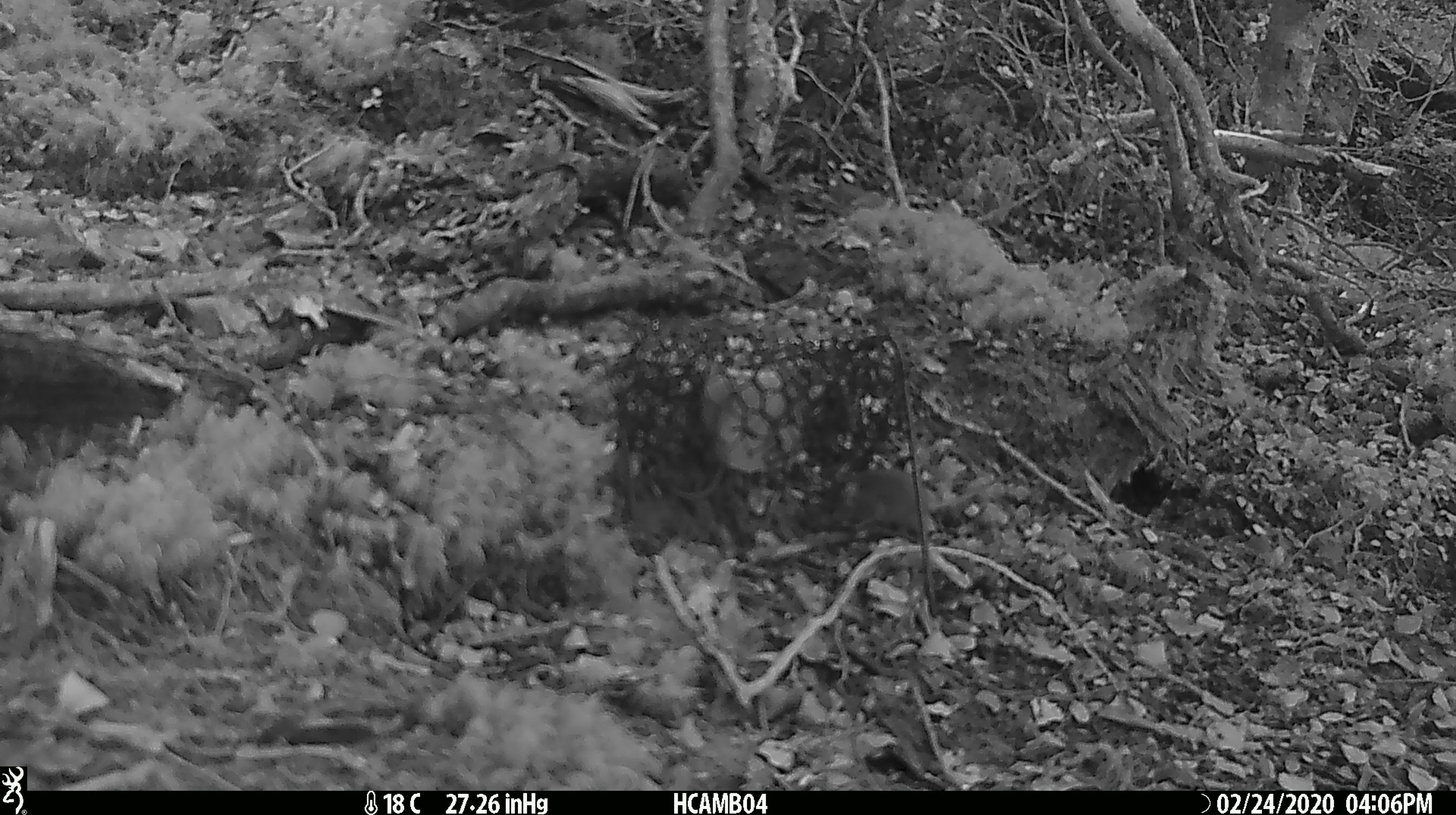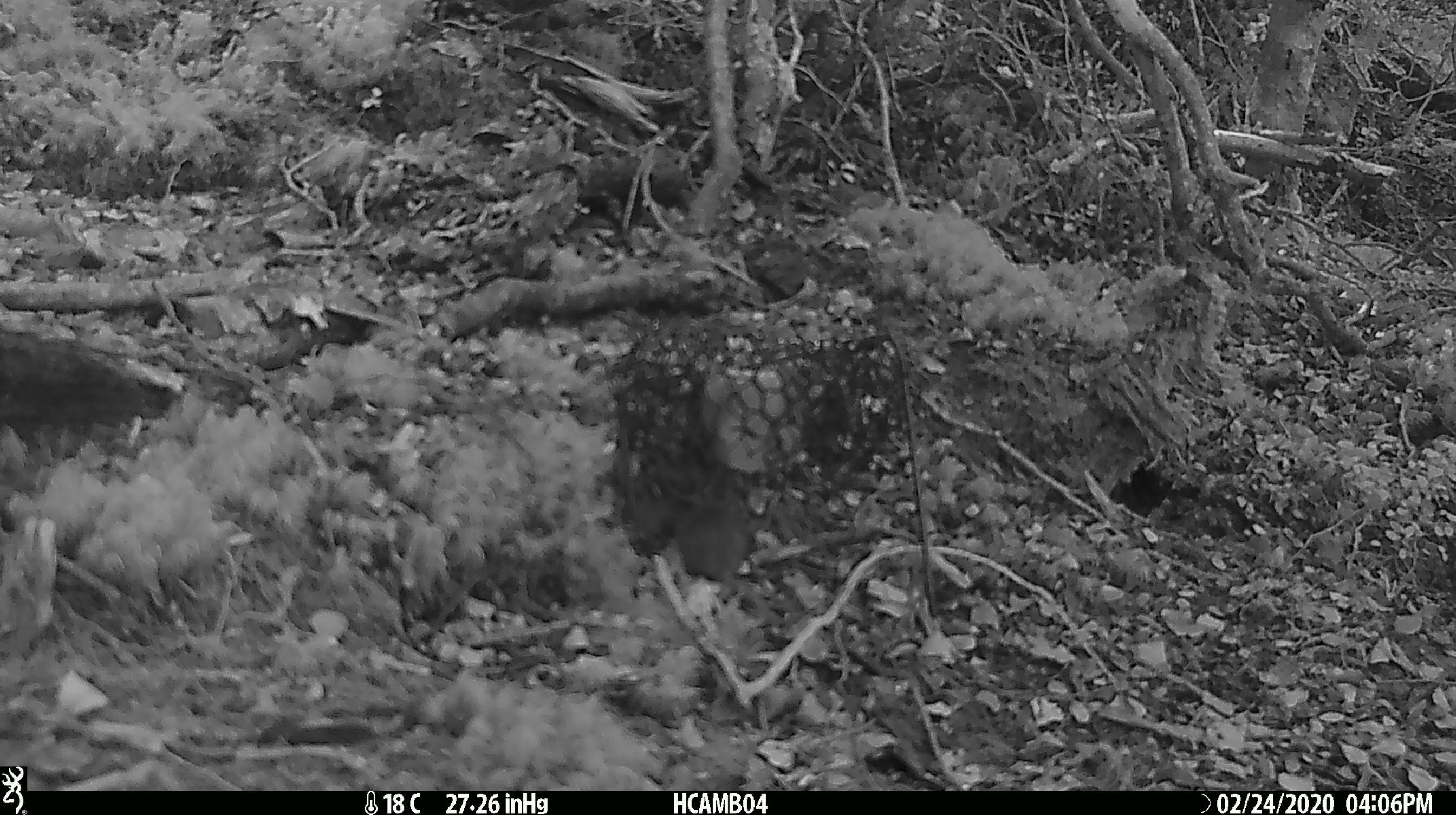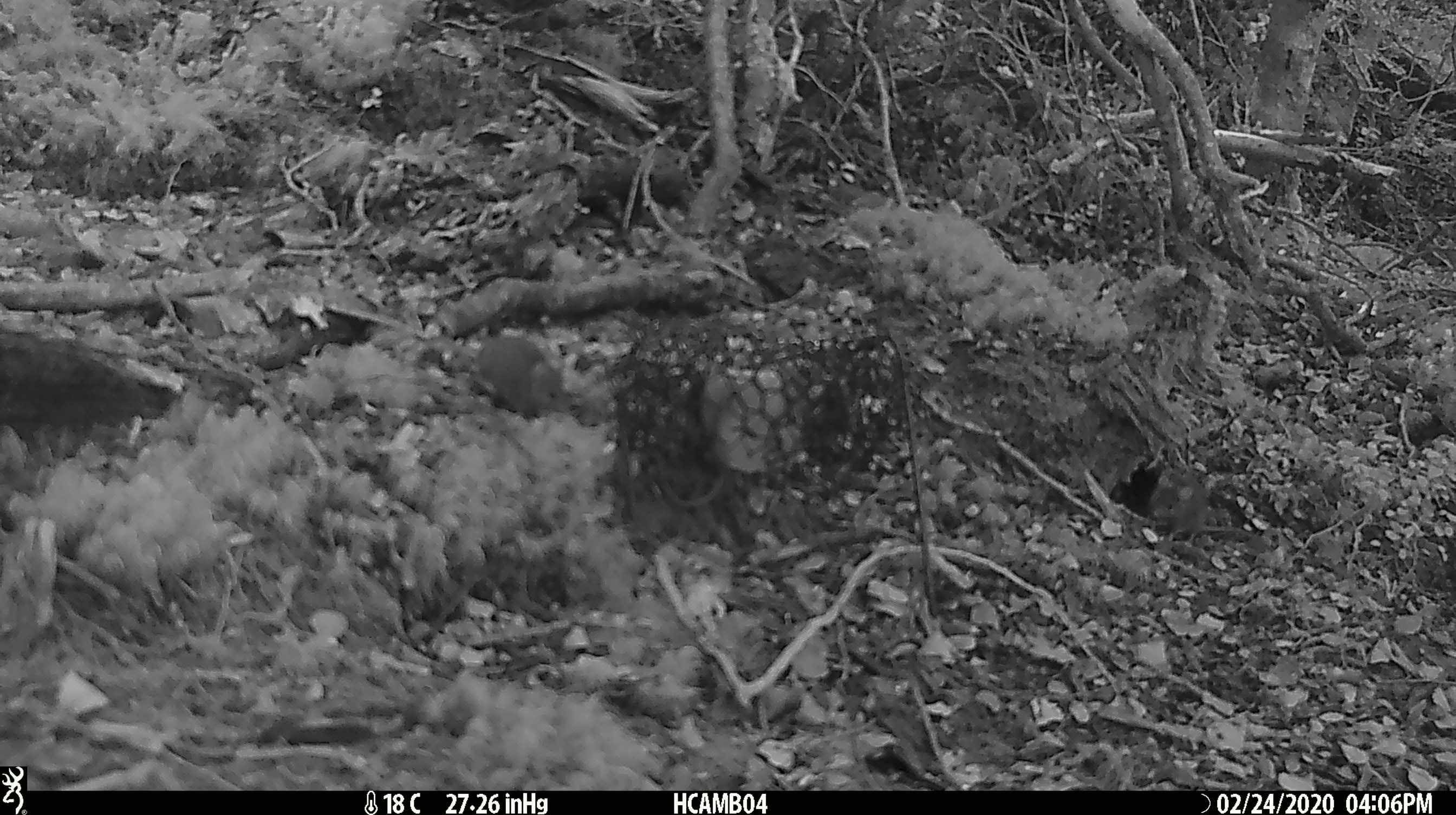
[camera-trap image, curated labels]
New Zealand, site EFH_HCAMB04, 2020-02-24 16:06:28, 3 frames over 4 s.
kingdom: Animalia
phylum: Chordata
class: Mammalia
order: Rodentia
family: Muridae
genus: Mus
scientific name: Mus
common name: mouse